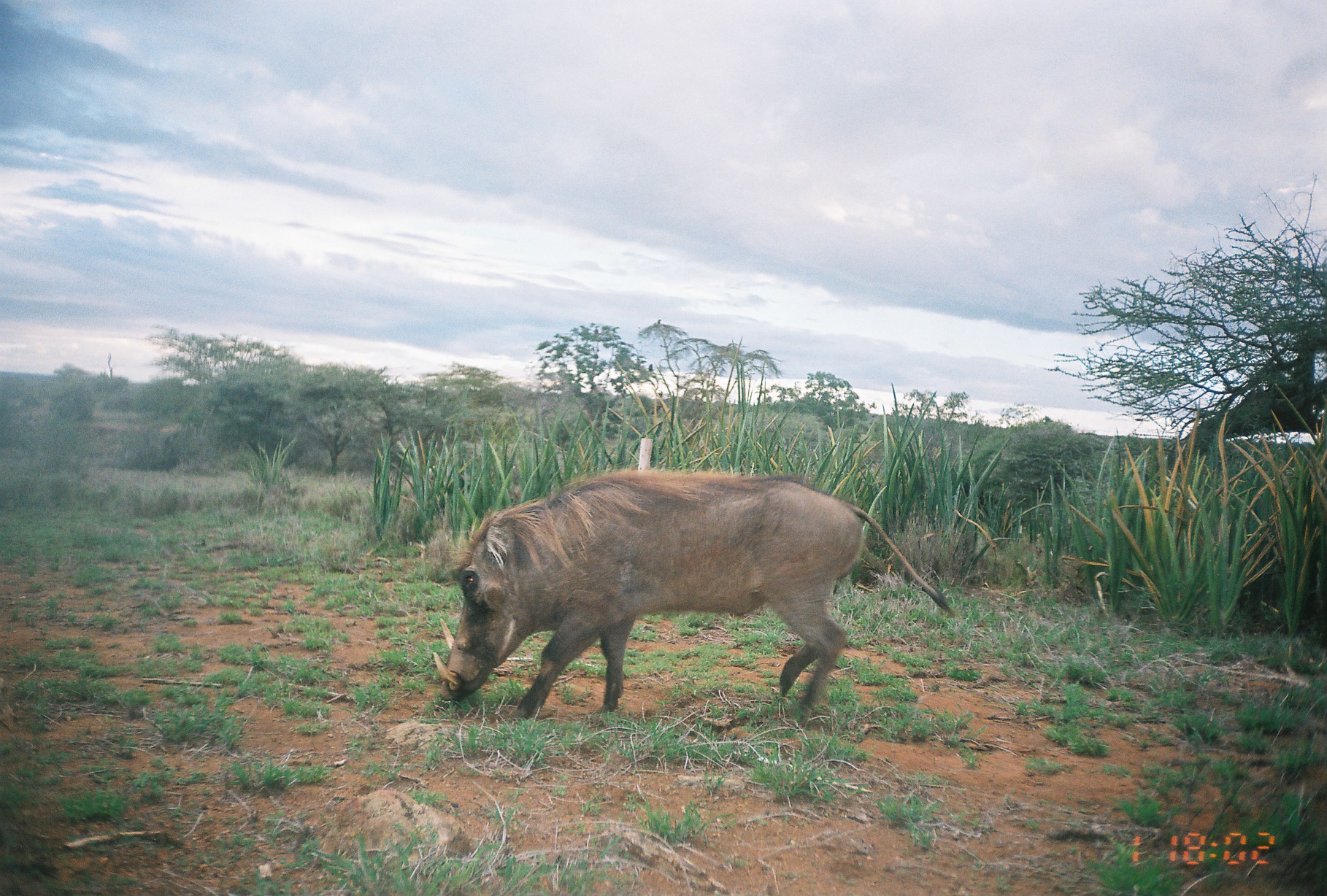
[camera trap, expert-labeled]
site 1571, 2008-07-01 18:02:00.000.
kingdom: Animalia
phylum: Chordata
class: Mammalia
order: Artiodactyla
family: Suidae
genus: Phacochoerus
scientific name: Phacochoerus africanus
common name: common warthog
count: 1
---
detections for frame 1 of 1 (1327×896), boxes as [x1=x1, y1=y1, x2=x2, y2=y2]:
phacochoerus africanus: [x1=433, y1=468, x2=955, y2=719]